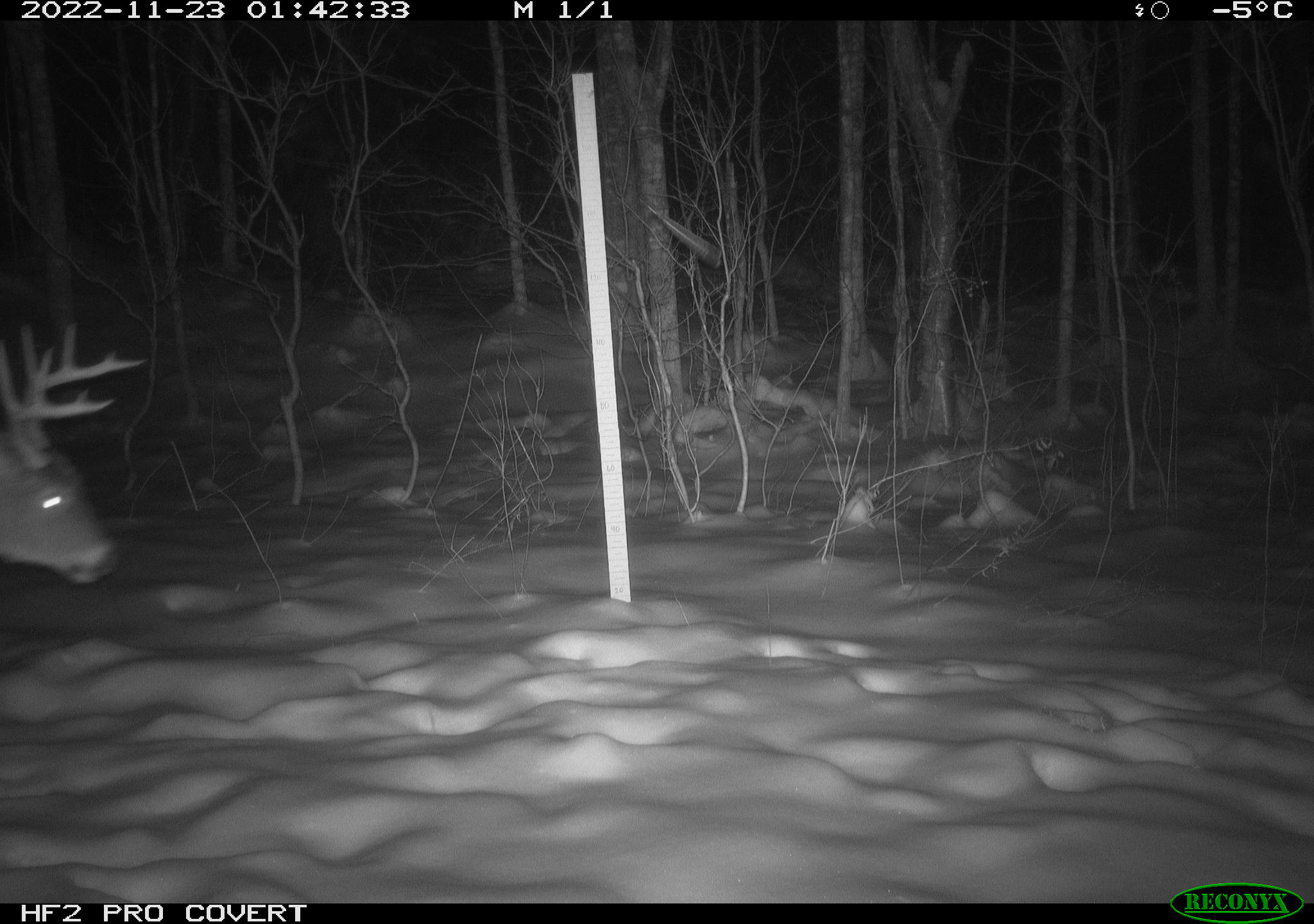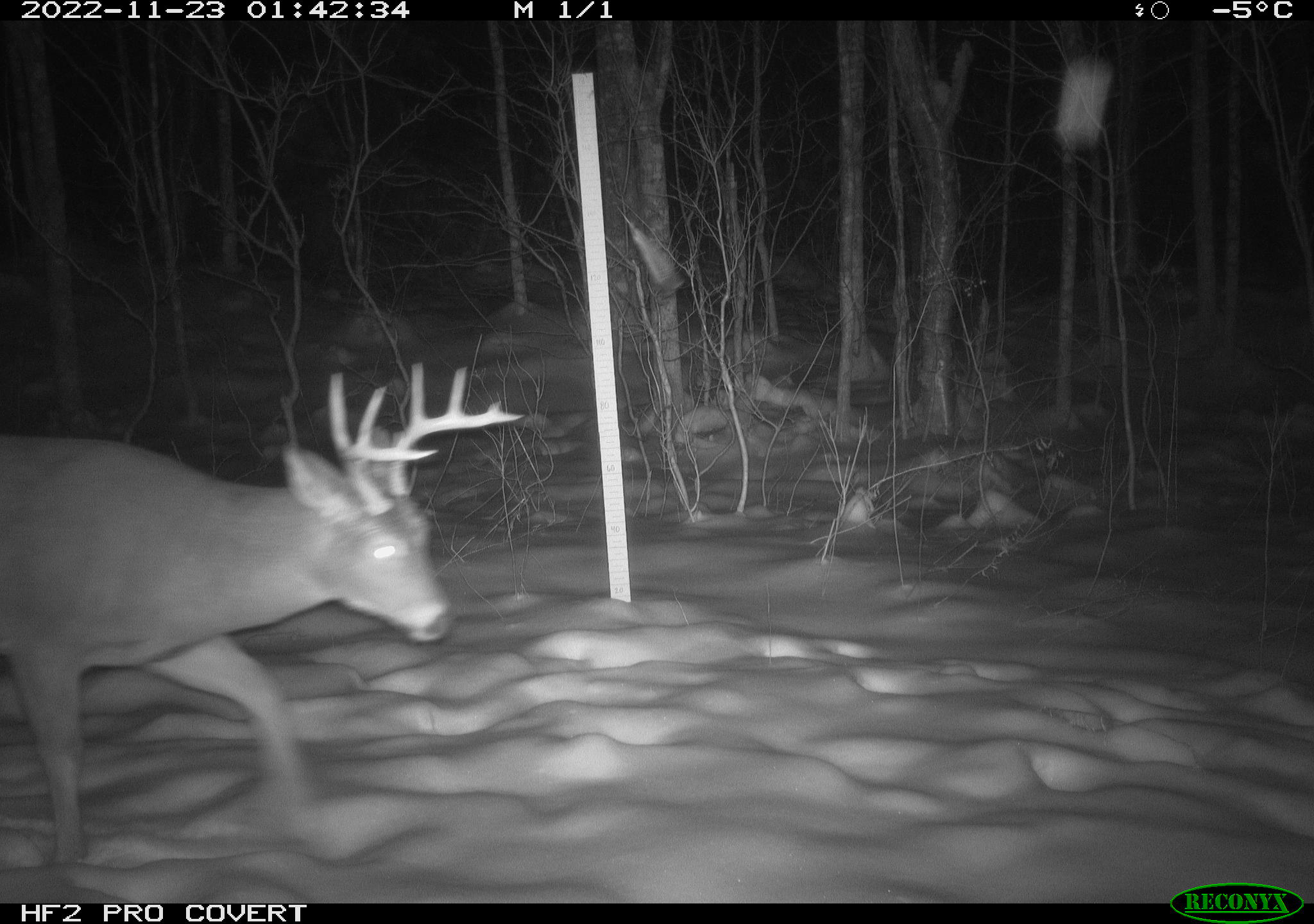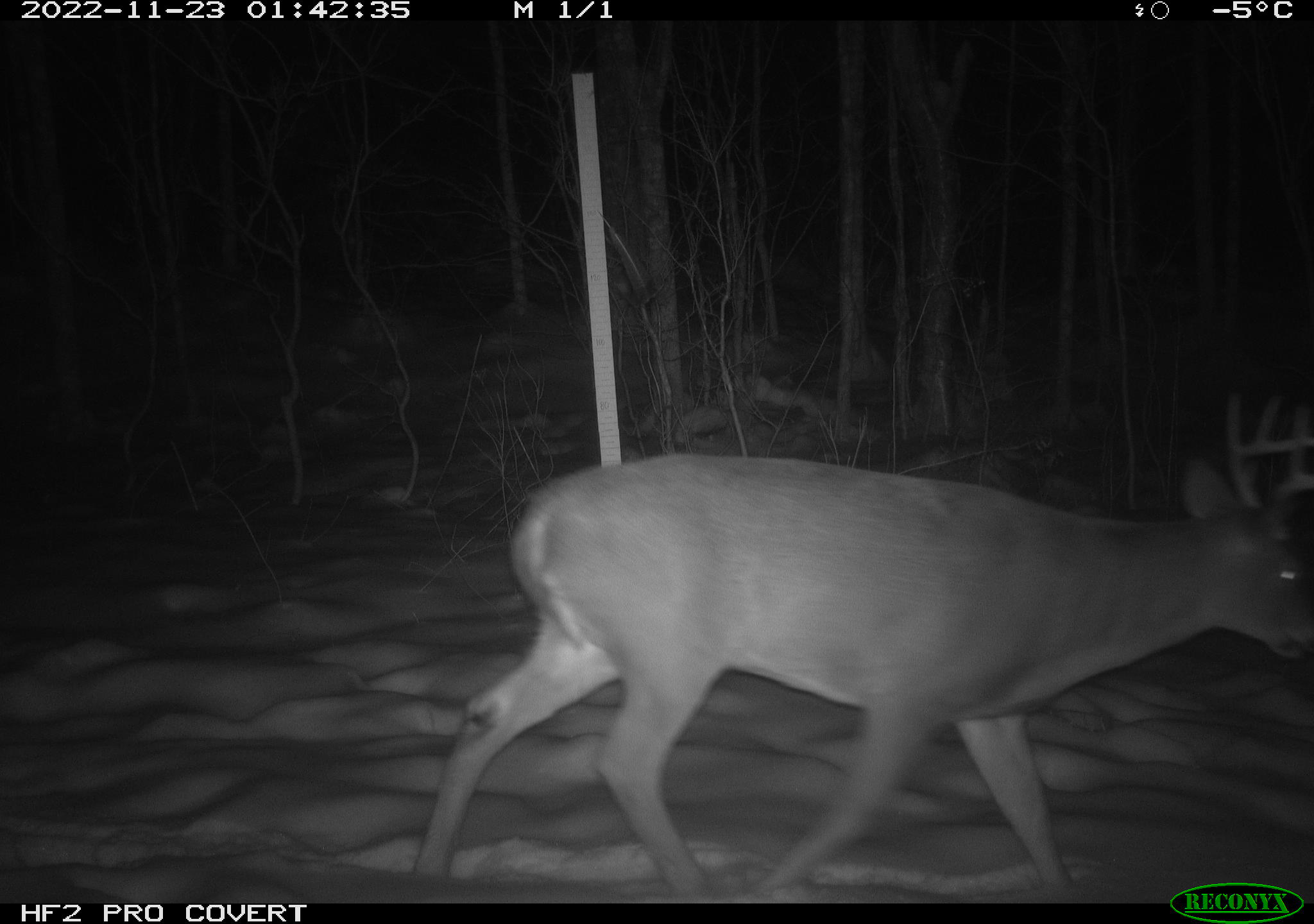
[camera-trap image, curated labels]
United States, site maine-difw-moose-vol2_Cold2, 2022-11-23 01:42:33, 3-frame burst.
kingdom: Animalia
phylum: Chordata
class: Mammalia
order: Artiodactyla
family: Cervidae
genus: Odocoileus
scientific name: Odocoileus virginianus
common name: white-tailed deer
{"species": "white-tailed deer (Odocoileus virginianus)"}